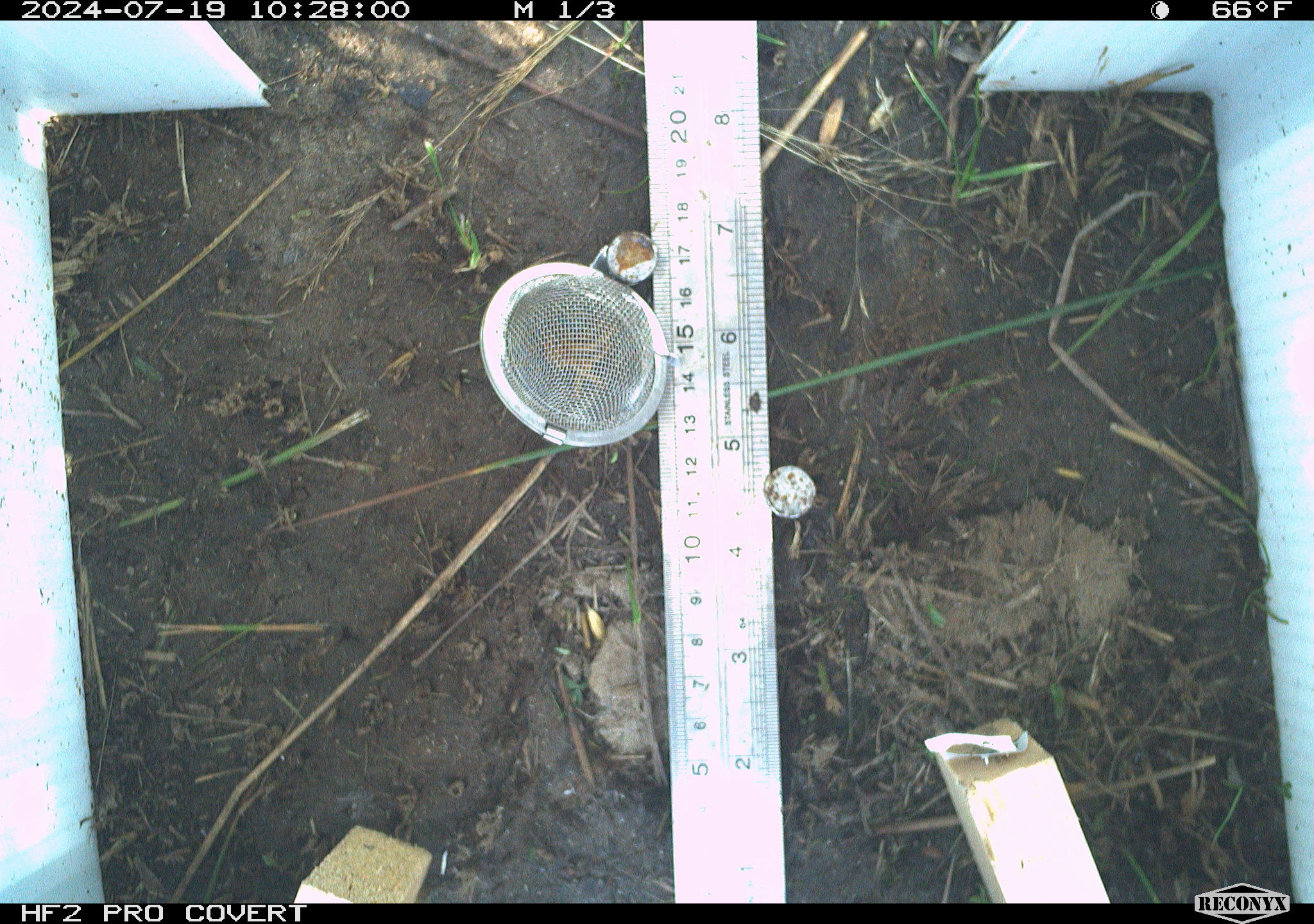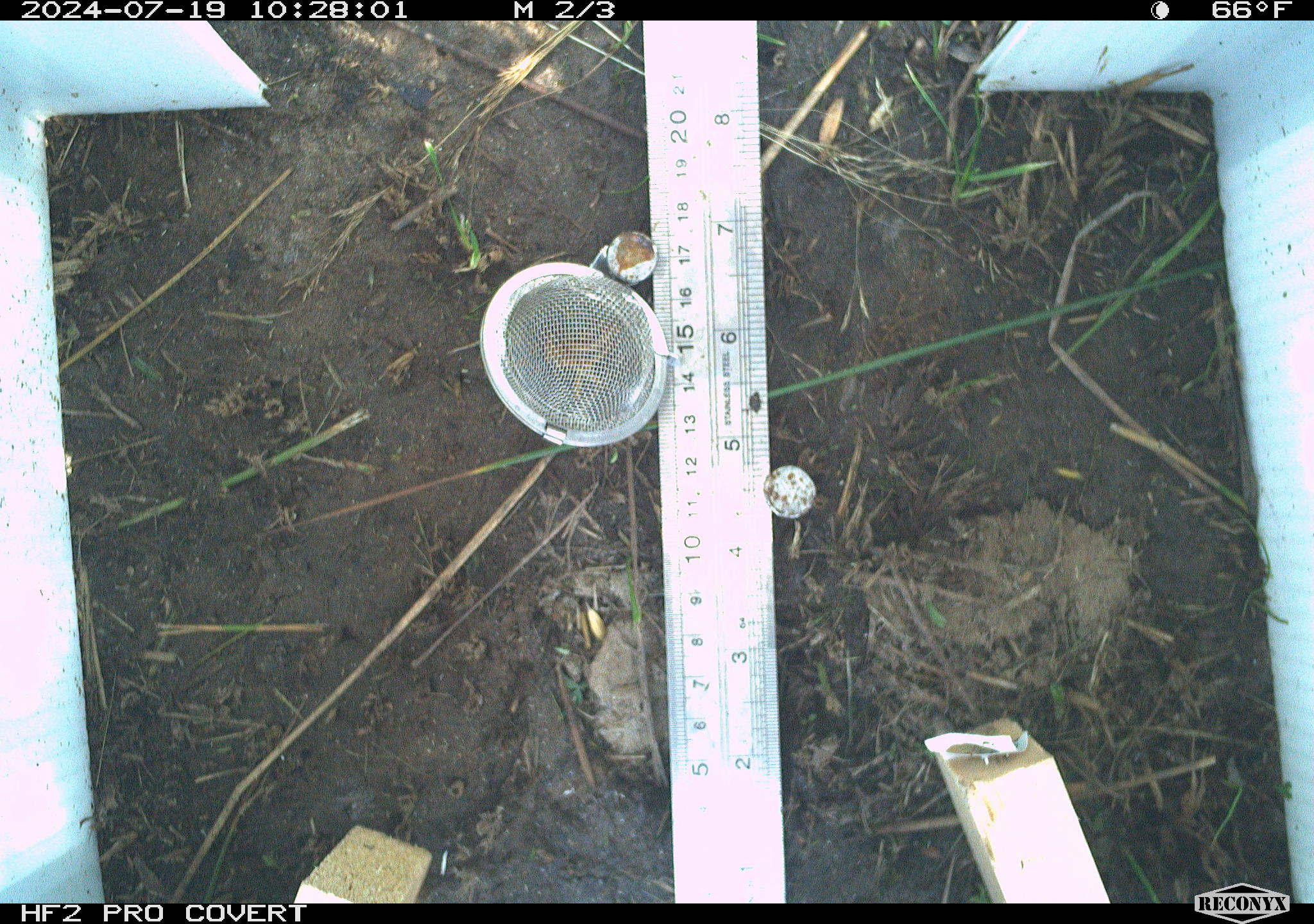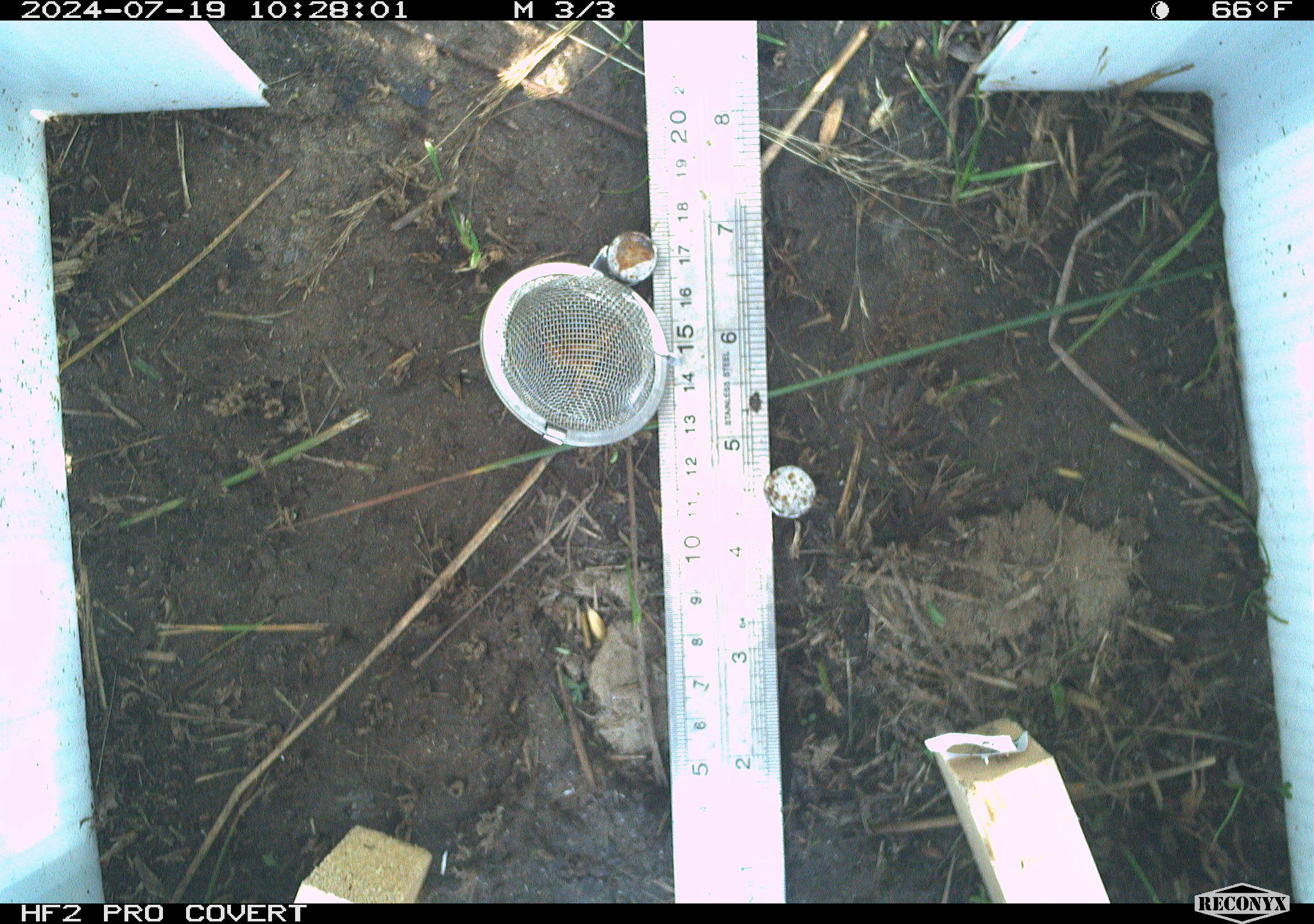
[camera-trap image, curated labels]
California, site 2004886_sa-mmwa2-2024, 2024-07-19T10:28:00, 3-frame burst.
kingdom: Animalia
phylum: Chordata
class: Mammalia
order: Rodentia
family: Cricetidae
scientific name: Arvicolinae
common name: voles, lemmings, and muskrats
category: arvicolinae subfamily